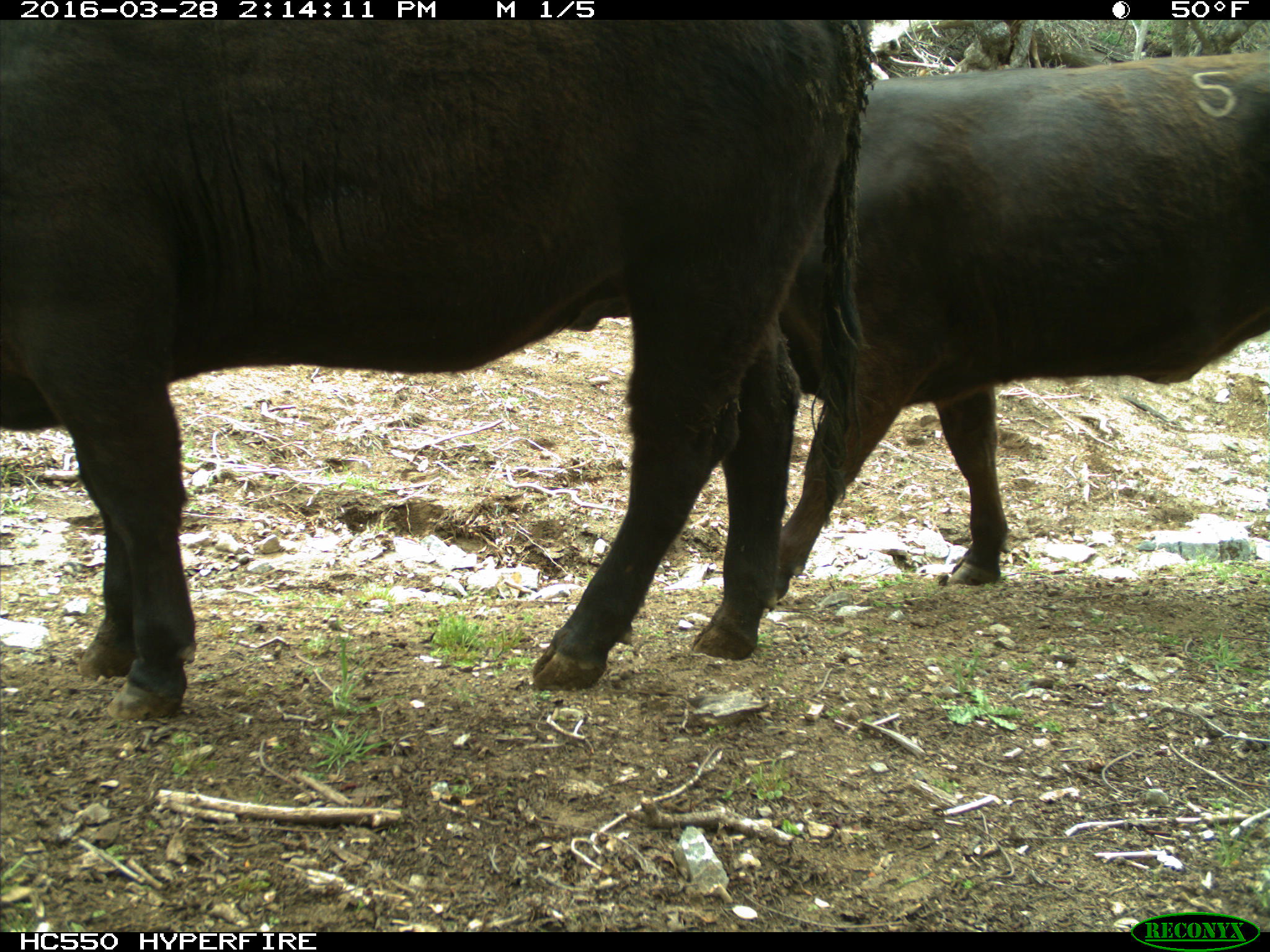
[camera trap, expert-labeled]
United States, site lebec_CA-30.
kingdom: Animalia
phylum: Chordata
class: Mammalia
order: Artiodactyla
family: Bovidae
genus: Bos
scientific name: Bos taurus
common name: domestic cow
Bos taurus (domestic cow).